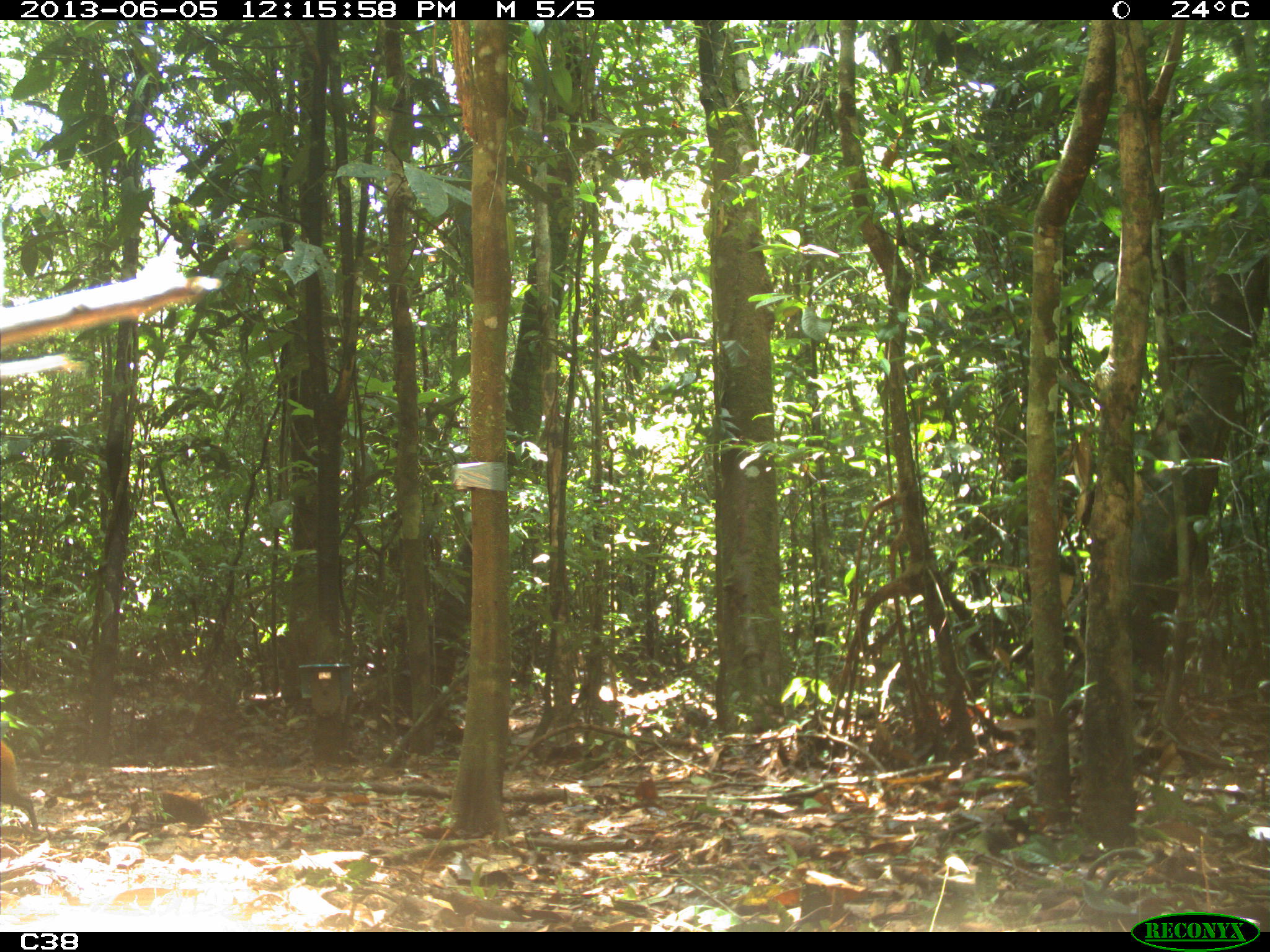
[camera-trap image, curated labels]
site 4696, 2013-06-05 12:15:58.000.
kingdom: Animalia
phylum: Chordata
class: Mammalia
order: Rodentia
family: Dasyproctidae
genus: Dasyprocta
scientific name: Dasyprocta leporina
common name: red-rumped agouti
Dasyprocta leporina (red-rumped agouti), count 1, age adult.